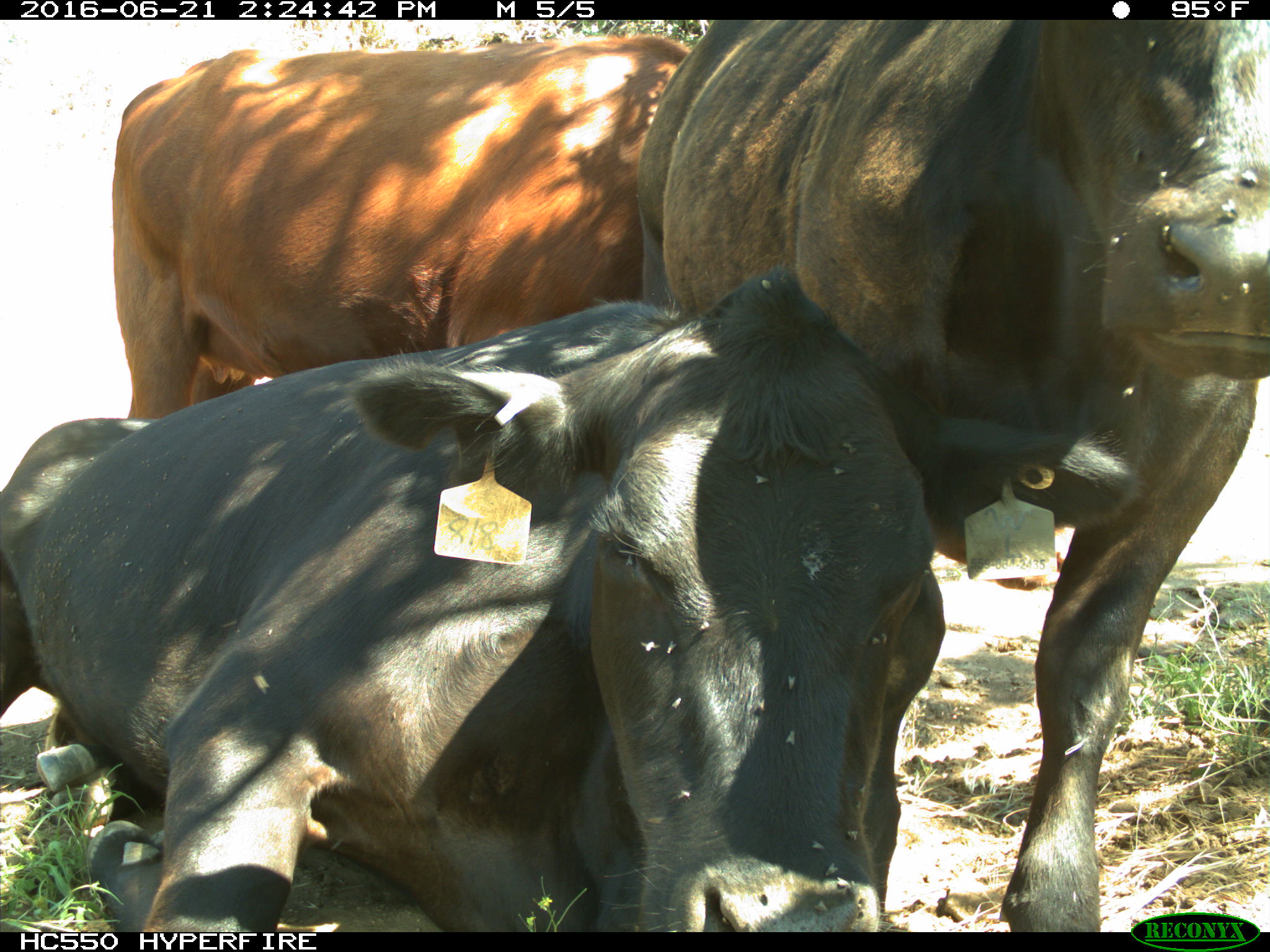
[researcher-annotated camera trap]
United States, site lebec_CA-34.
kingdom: Animalia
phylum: Chordata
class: Mammalia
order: Artiodactyla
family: Bovidae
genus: Bos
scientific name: Bos taurus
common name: domestic cow